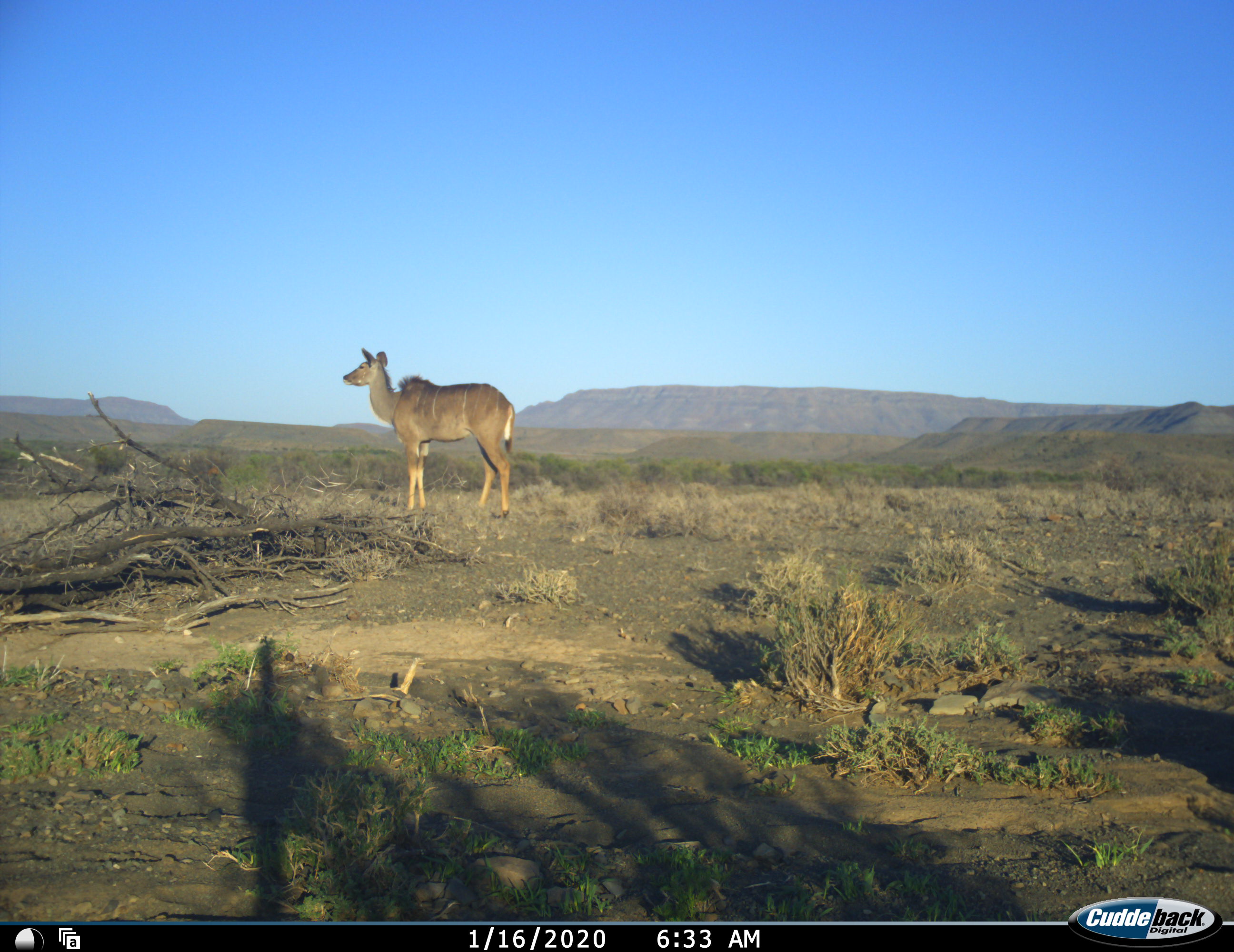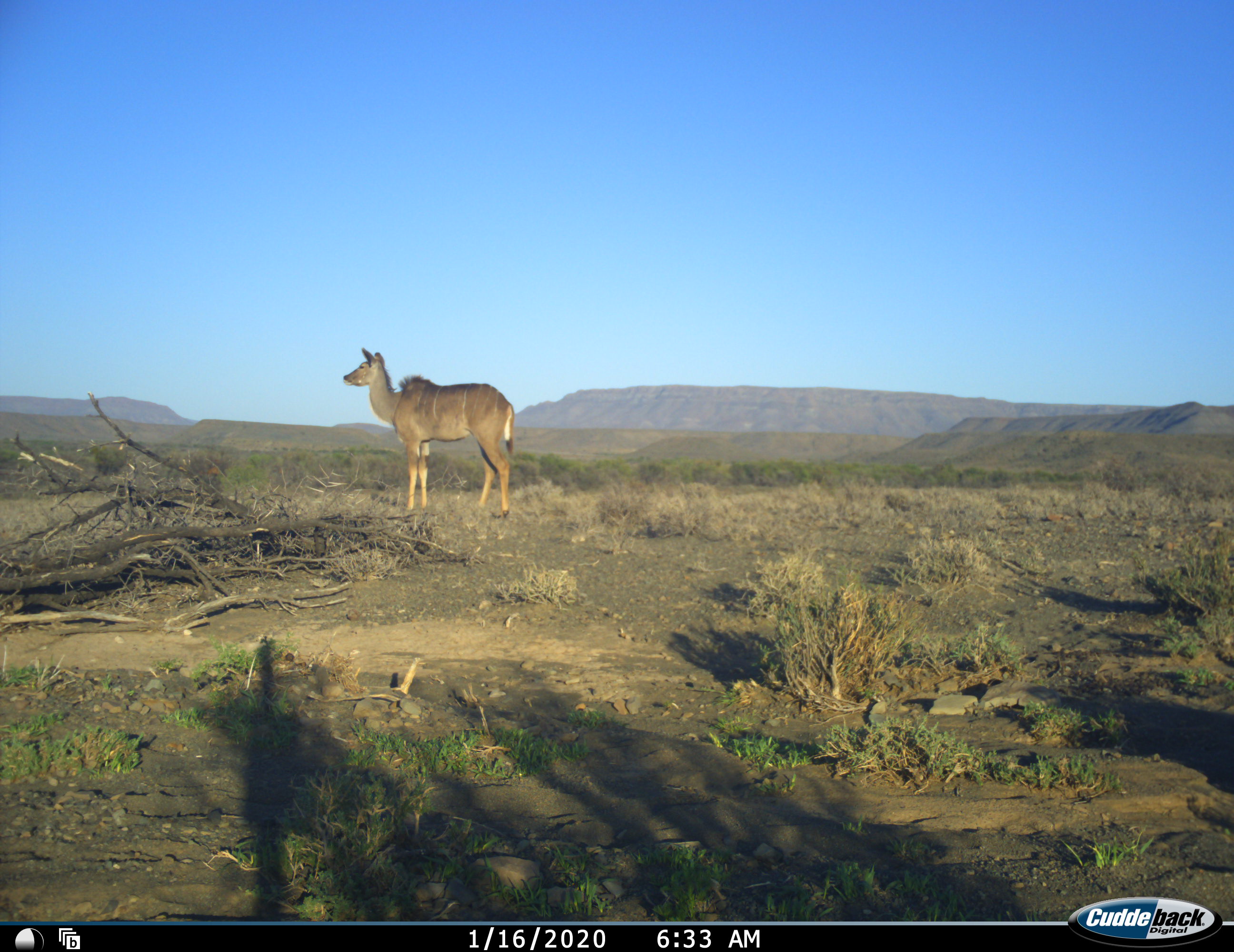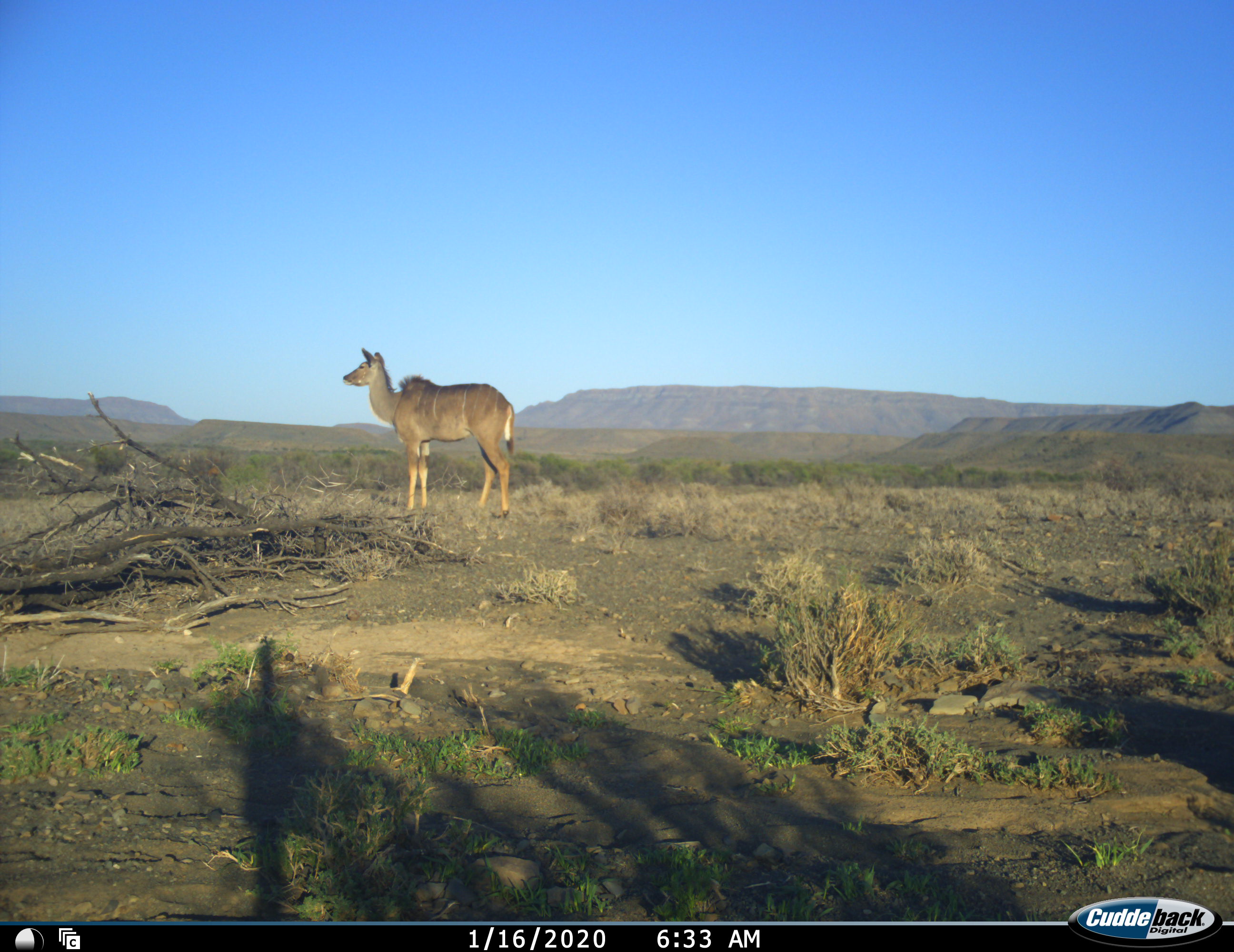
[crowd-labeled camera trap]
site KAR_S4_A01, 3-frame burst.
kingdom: Animalia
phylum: Chordata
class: Mammalia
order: Artiodactyla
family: Bovidae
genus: Tragelaphus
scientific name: Tragelaphus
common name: kudu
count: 1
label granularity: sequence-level